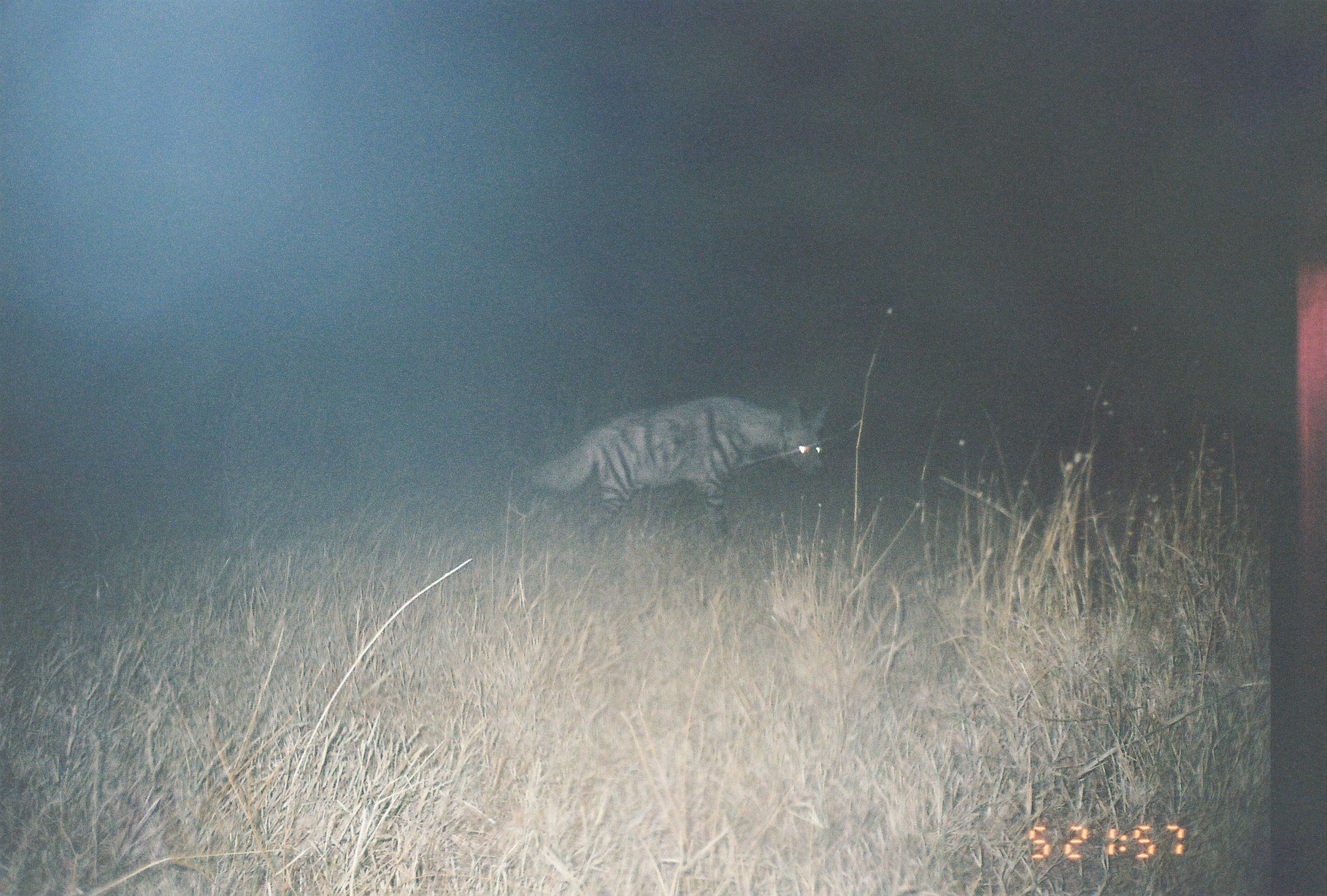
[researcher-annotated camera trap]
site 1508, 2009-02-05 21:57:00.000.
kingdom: Animalia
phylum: Chordata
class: Mammalia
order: Carnivora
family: Hyaenidae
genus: Hyaena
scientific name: Hyaena hyaena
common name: striped hyena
Hyaena hyaena (striped hyena), count 1.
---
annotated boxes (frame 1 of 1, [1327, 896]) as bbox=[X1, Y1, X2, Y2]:
hyaena hyaena: bbox=[530, 397, 826, 537]